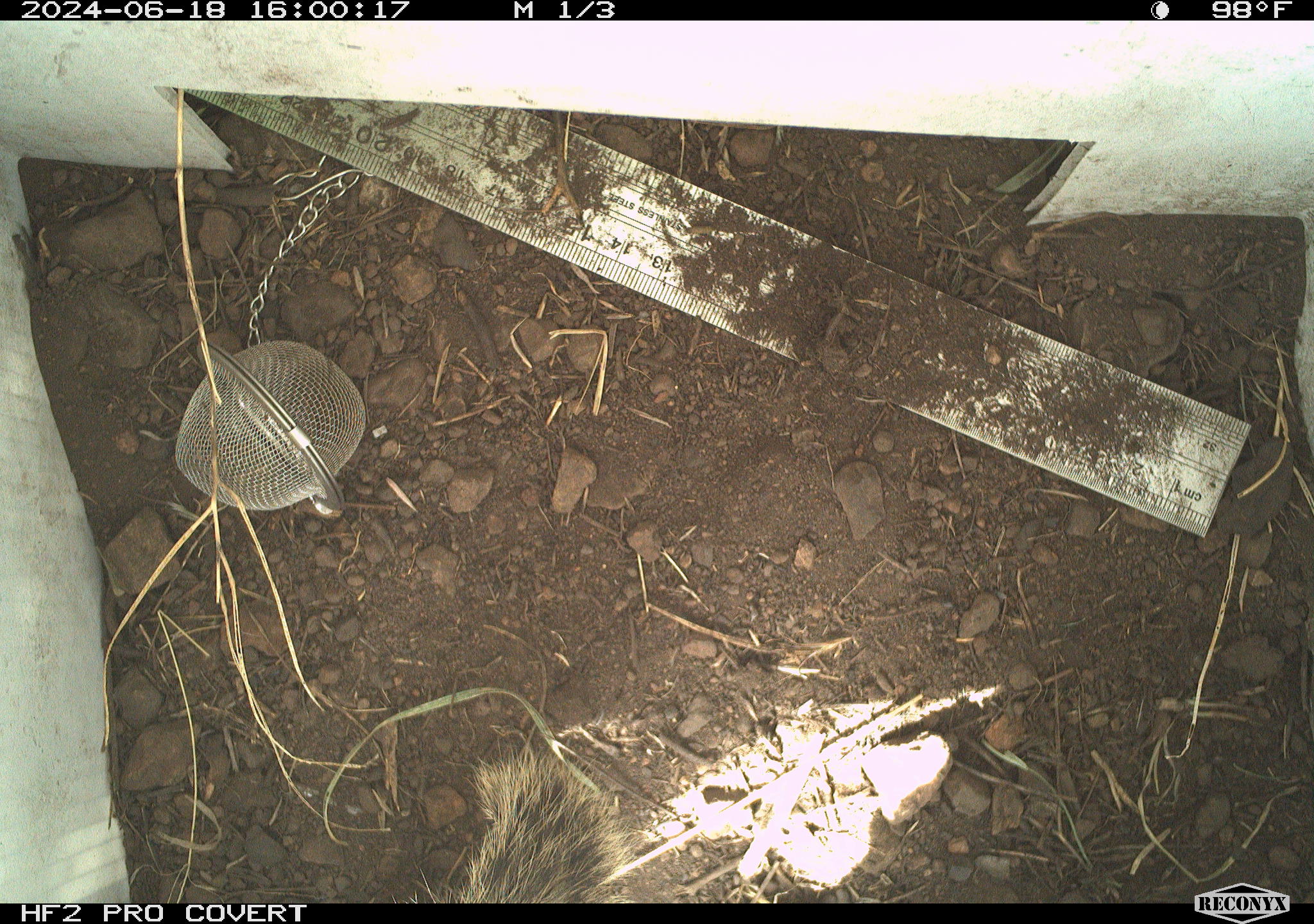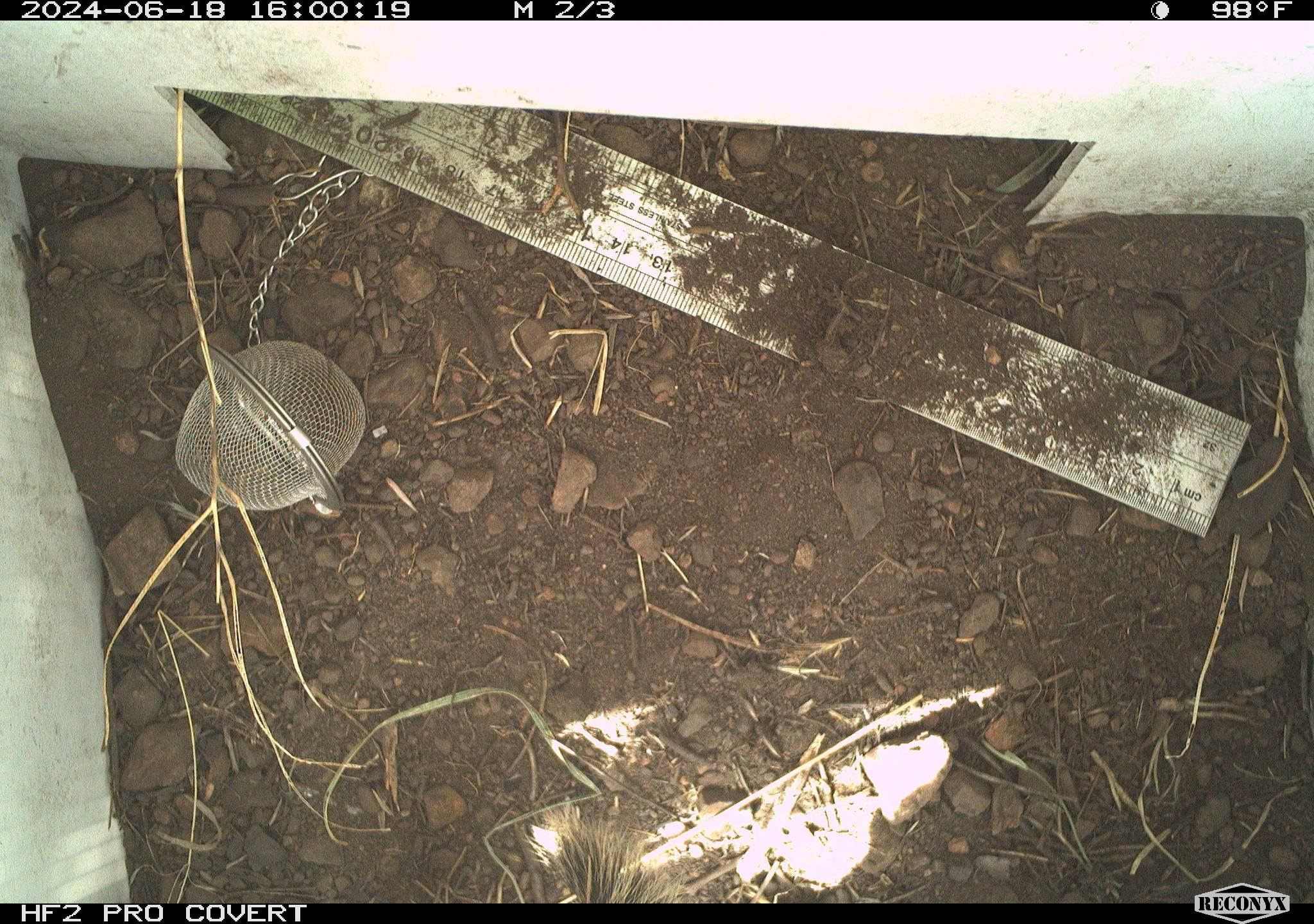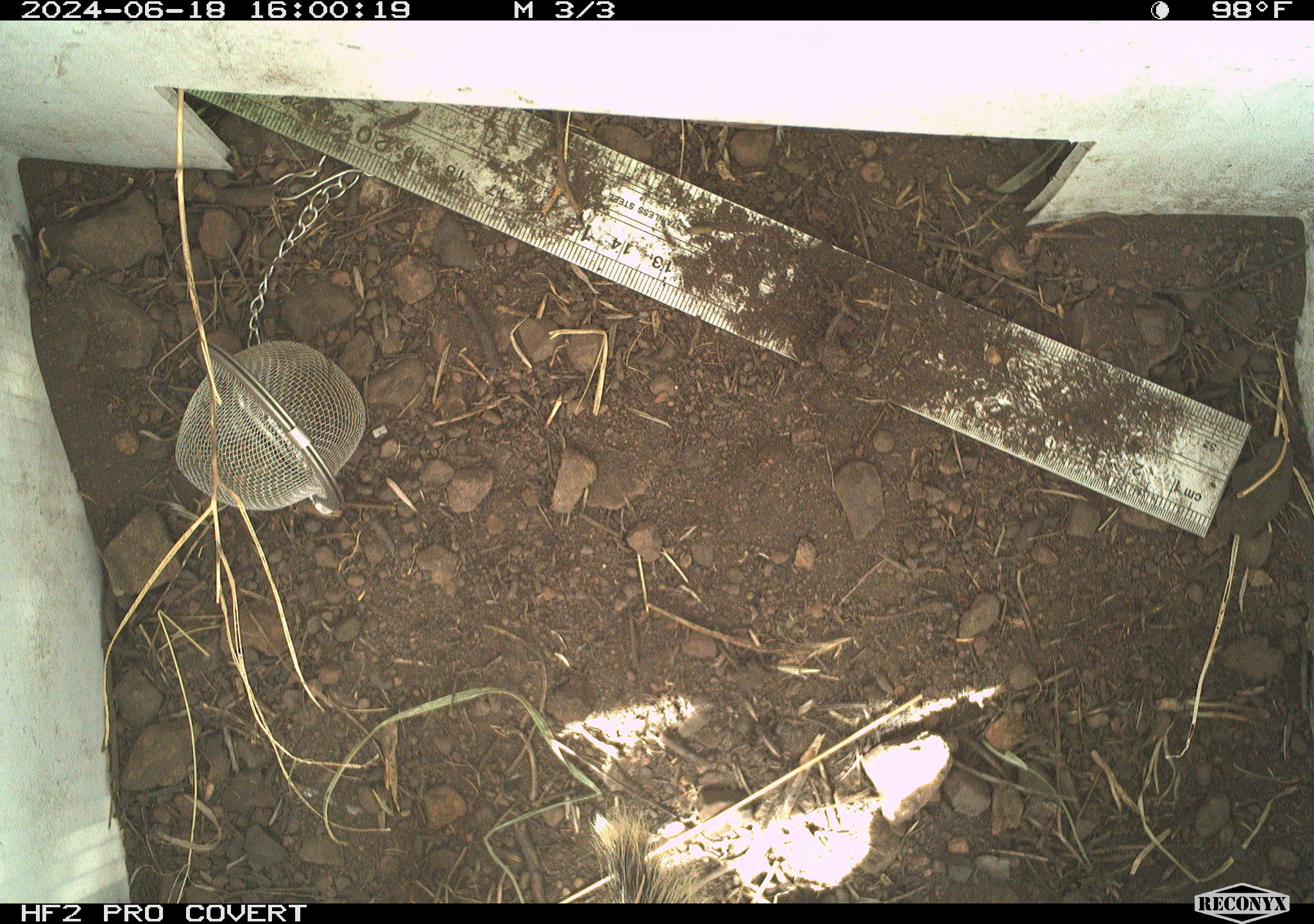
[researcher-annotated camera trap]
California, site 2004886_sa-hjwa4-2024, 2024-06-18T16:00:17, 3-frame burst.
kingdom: Animalia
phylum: Chordata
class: Mammalia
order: Rodentia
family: Sciuridae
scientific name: Sciuridae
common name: squirrels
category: sciuridae family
Sciuridae family (squirrels) (Sciuridae).